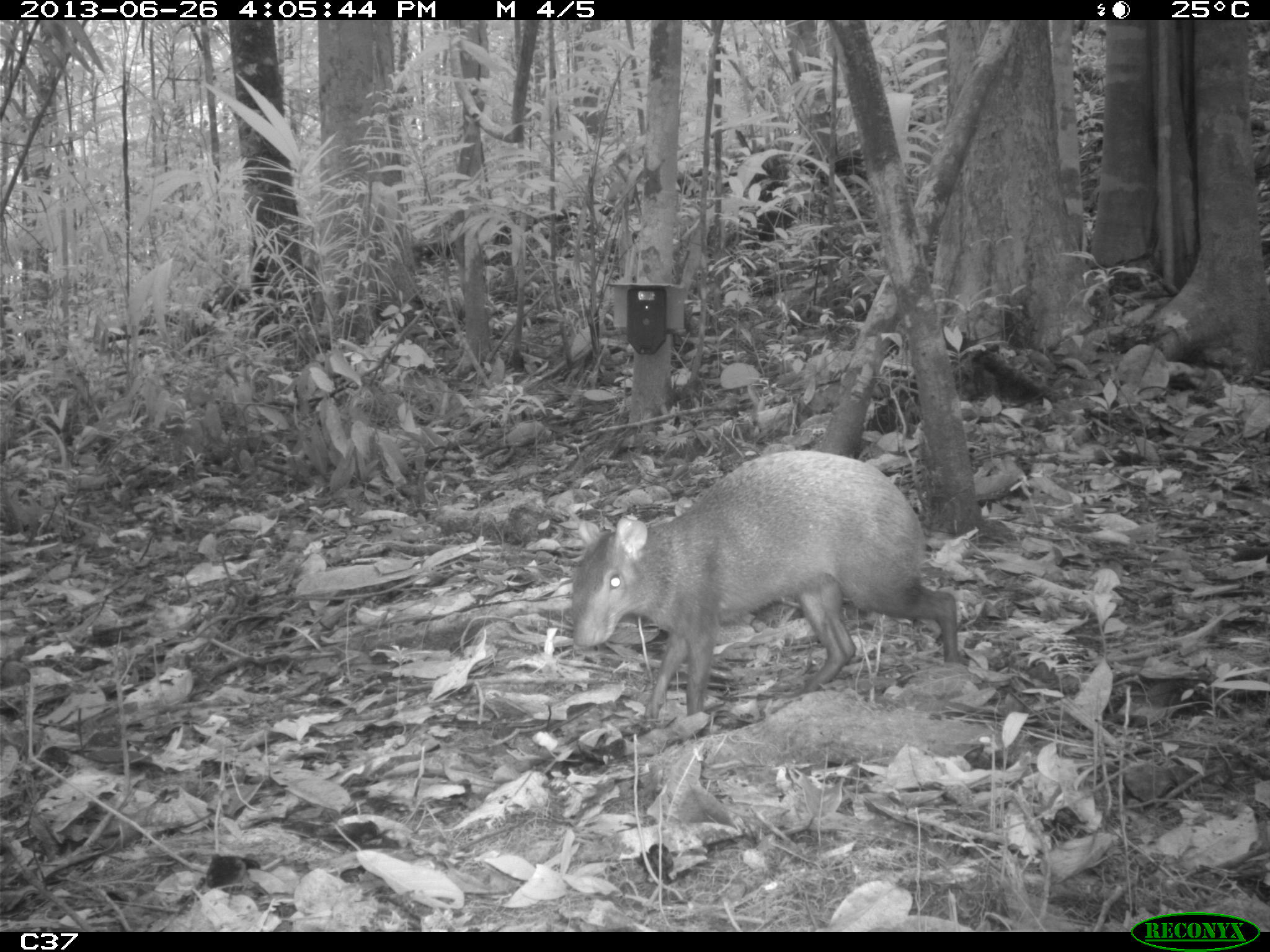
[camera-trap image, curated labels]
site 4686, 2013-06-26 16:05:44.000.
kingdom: Animalia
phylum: Chordata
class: Mammalia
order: Rodentia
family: Dasyproctidae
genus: Dasyprocta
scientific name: Dasyprocta leporina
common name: red-rumped agouti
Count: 1.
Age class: adult.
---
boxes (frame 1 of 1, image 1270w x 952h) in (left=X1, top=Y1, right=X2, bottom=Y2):
dasyprocta leporina: (left=569, top=447, right=959, bottom=738)